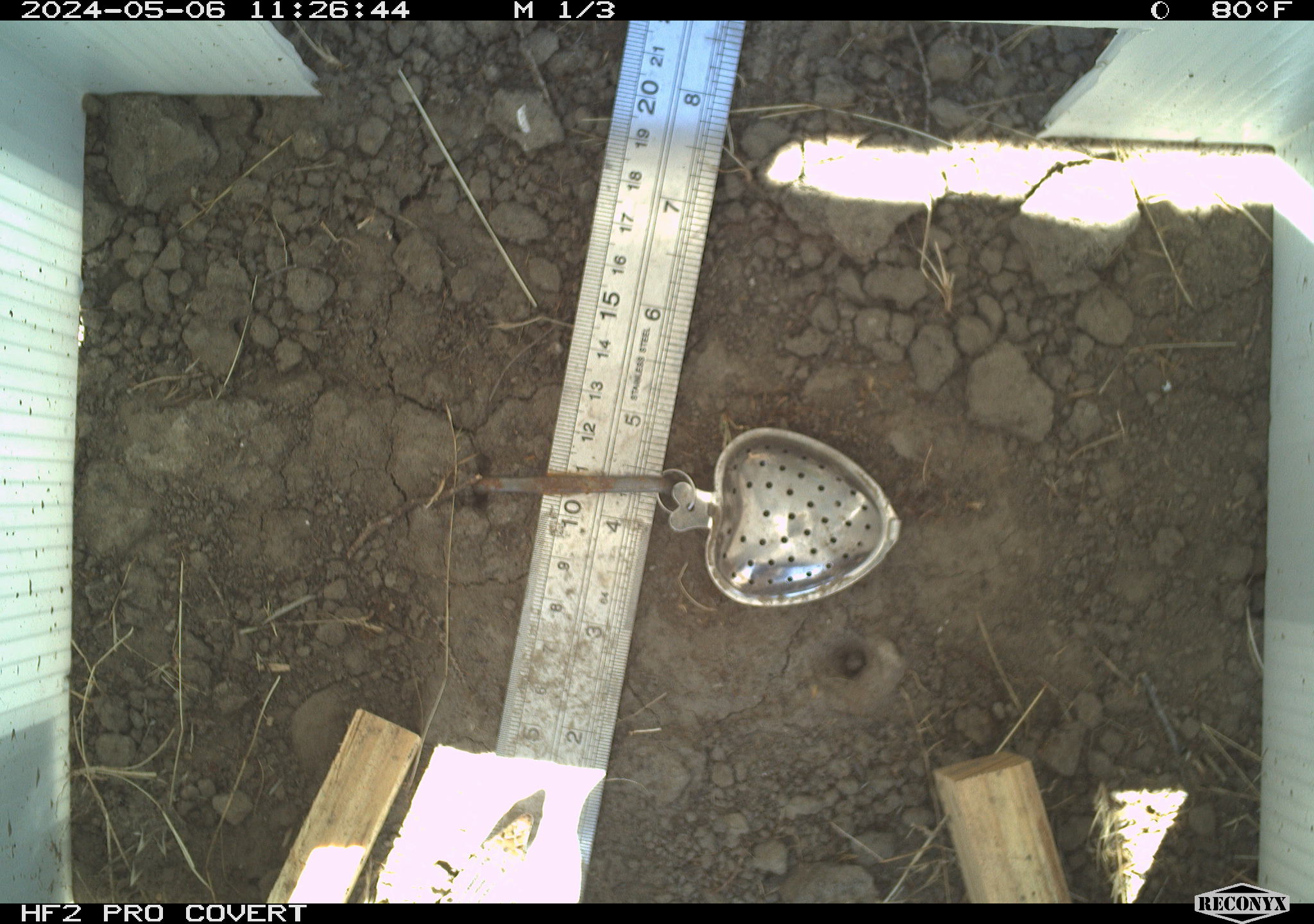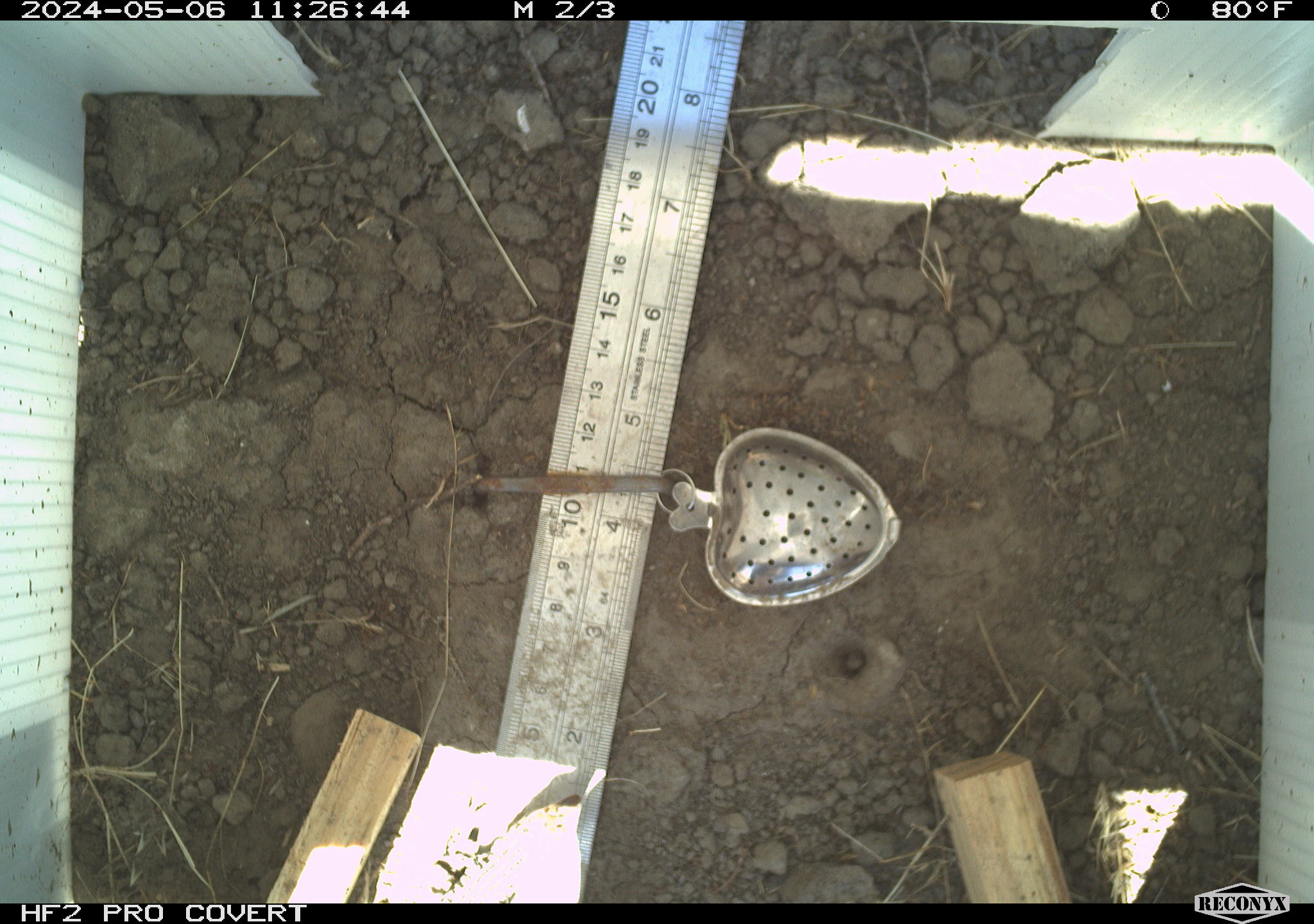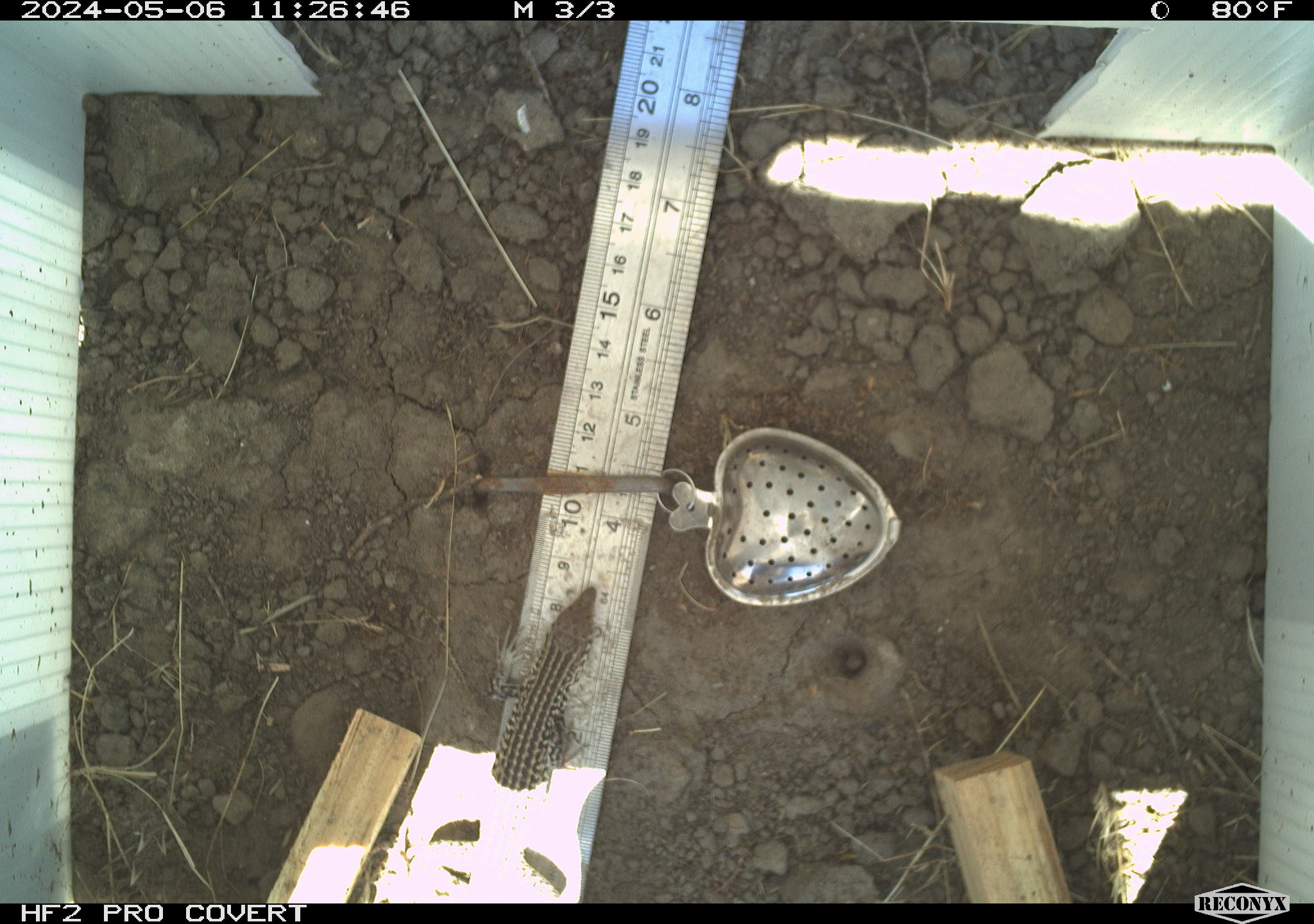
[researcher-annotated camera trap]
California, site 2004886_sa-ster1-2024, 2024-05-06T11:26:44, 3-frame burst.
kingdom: Animalia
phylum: Chordata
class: Reptilia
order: Squamata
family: Teiidae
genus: Aspidoscelis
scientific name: Aspidoscelis tigris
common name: western whiptail